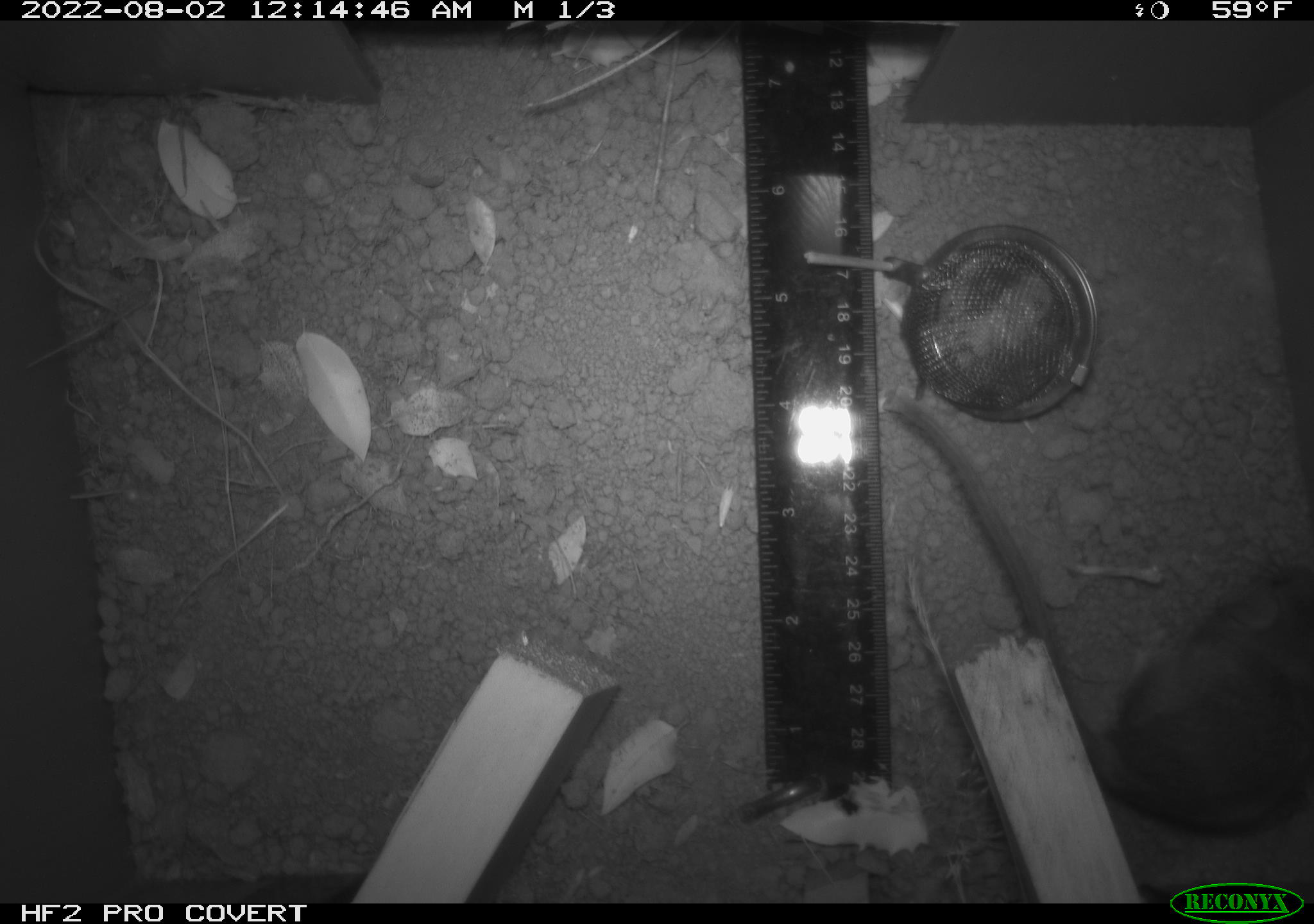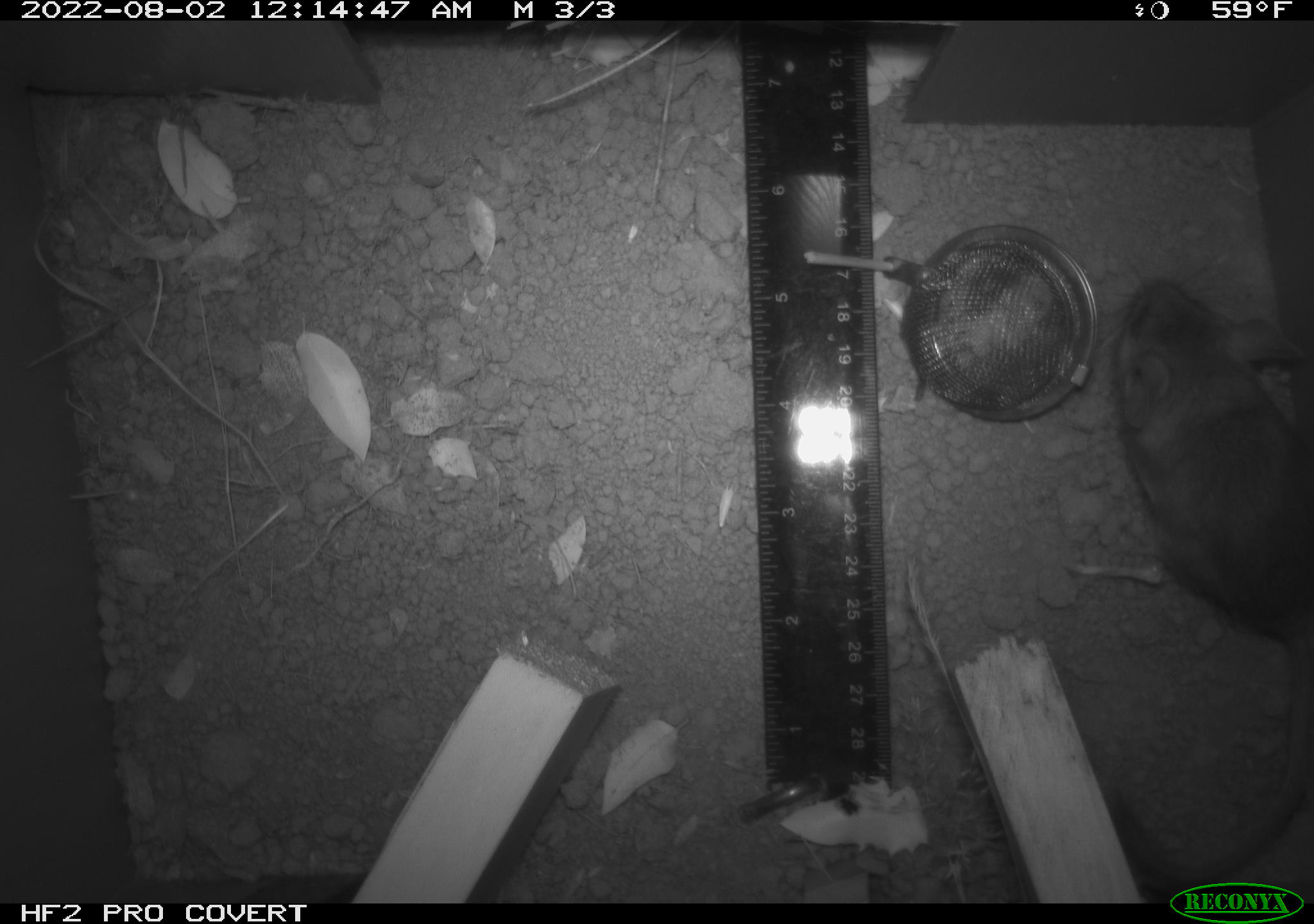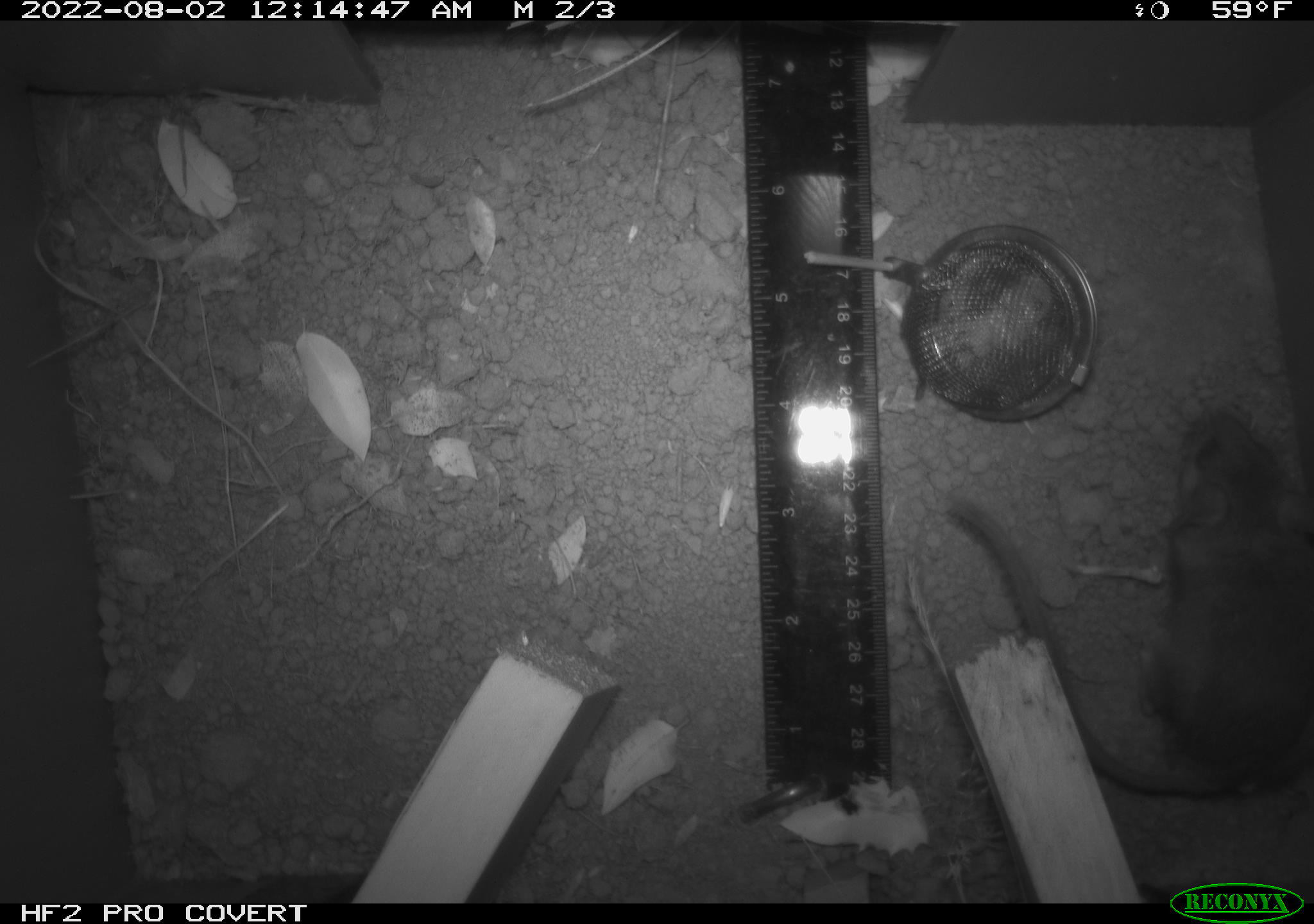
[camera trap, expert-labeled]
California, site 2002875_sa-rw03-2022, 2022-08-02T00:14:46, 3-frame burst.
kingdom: Animalia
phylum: Chordata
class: Mammalia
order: Rodentia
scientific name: Rodentia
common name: mouse species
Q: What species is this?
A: Mouse species (Rodentia).